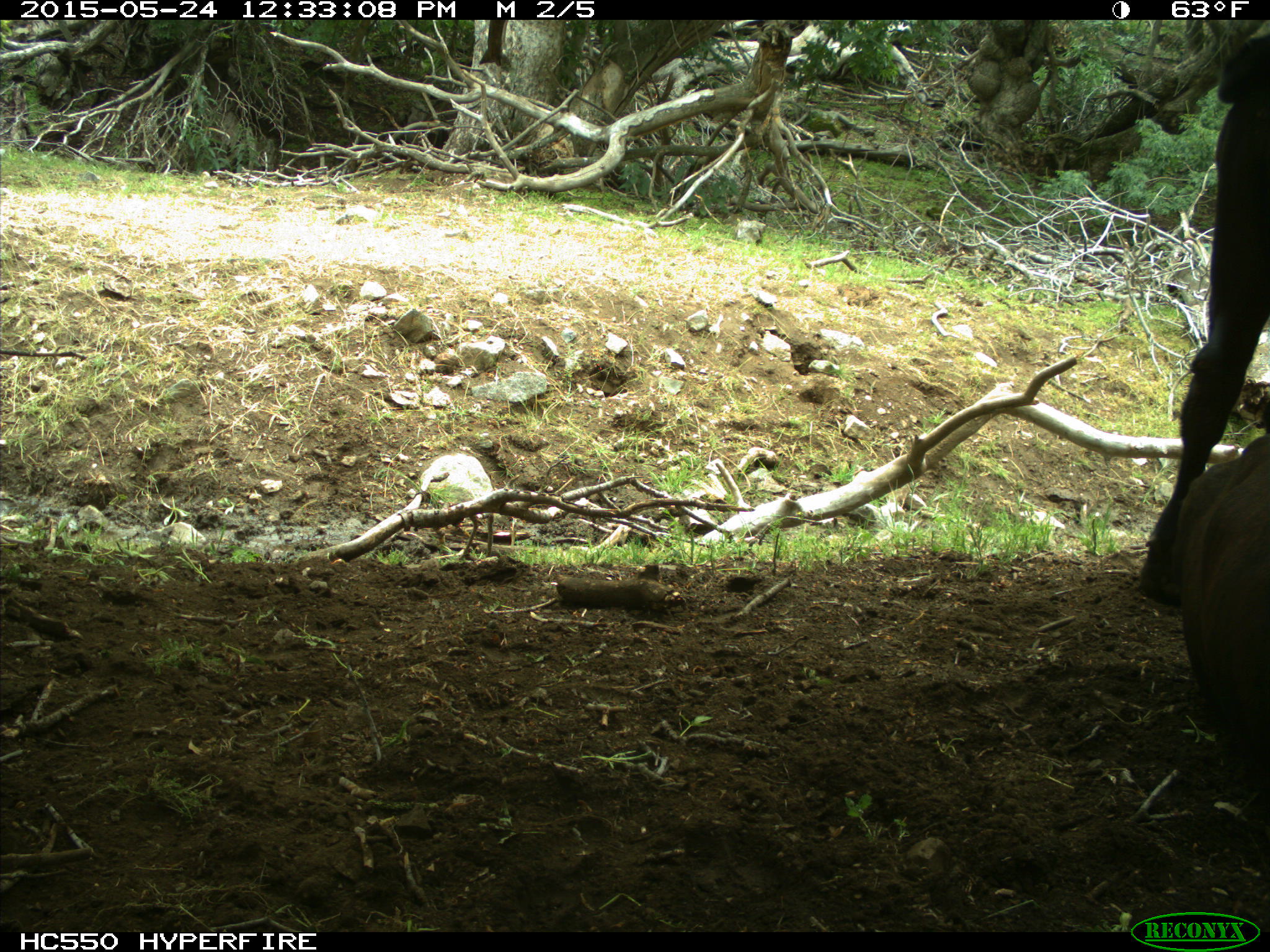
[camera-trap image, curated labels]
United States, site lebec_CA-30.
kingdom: Animalia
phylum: Chordata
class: Mammalia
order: Artiodactyla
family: Bovidae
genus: Bos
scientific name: Bos taurus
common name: domestic cow